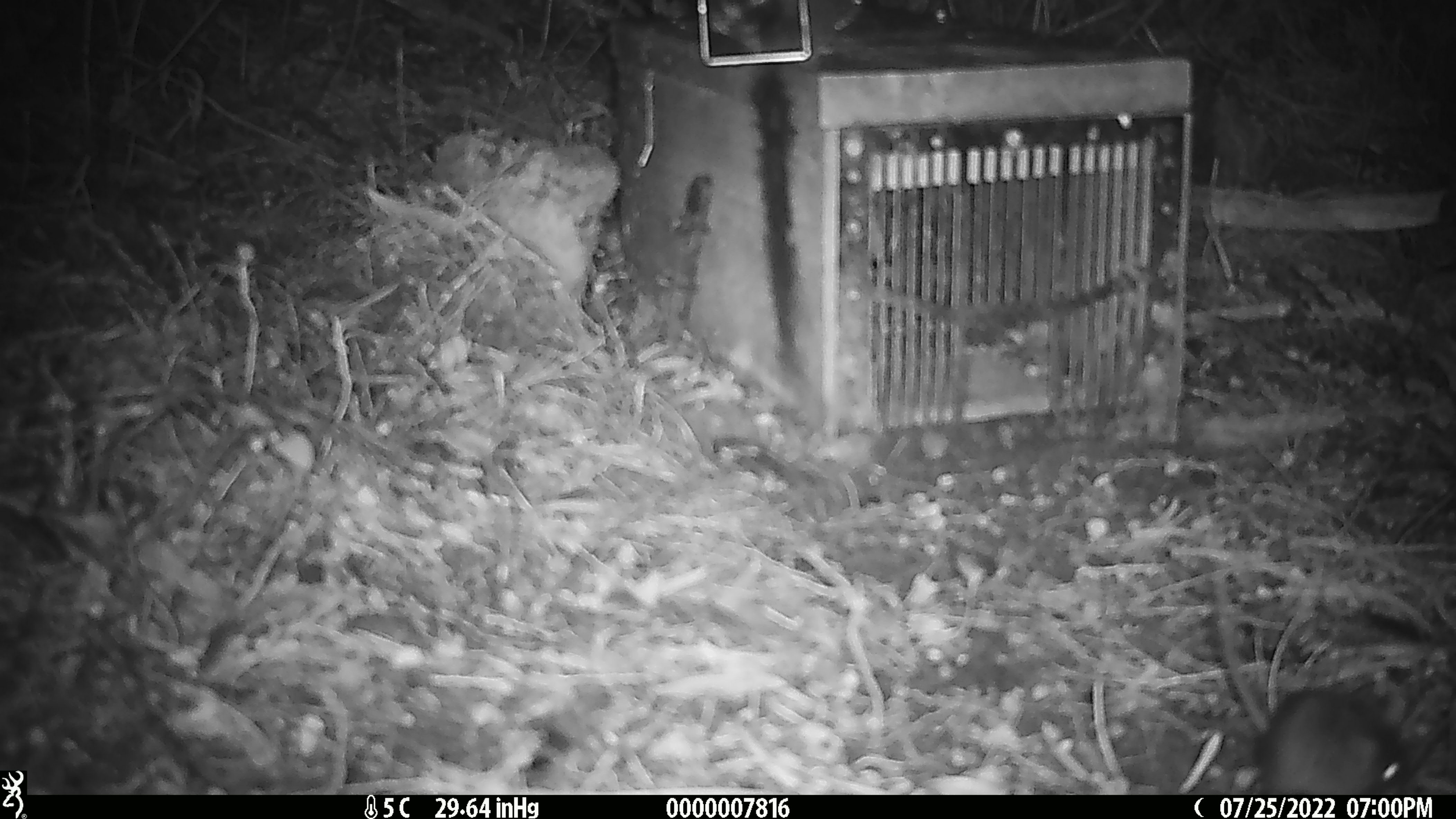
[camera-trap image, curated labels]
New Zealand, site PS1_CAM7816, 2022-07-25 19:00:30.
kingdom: Animalia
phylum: Chordata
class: Mammalia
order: Rodentia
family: Muridae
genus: Mus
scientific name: Mus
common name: mouse